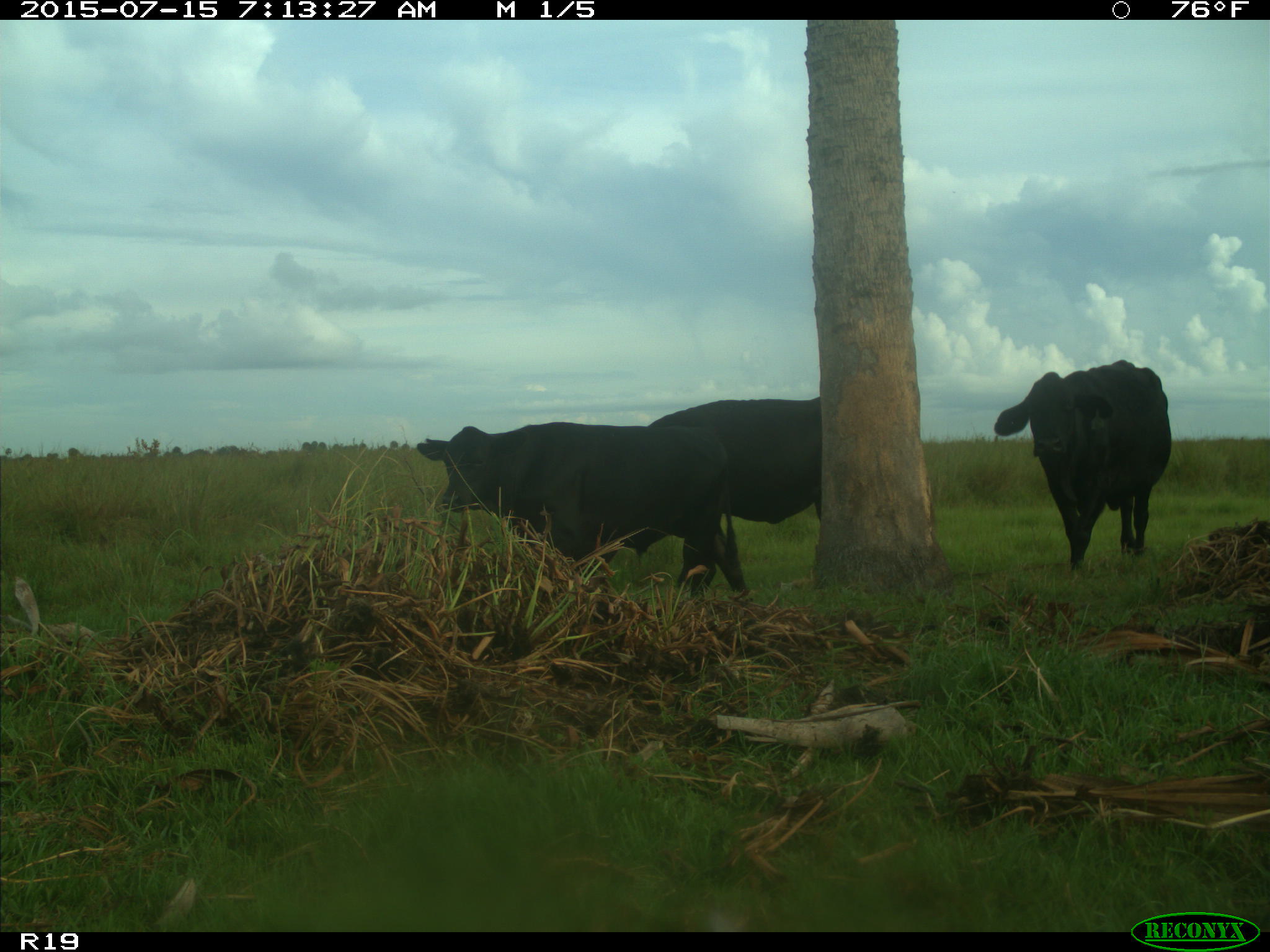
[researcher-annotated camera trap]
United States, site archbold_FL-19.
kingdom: Animalia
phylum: Chordata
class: Mammalia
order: Artiodactyla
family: Bovidae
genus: Bos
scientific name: Bos taurus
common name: domestic cow